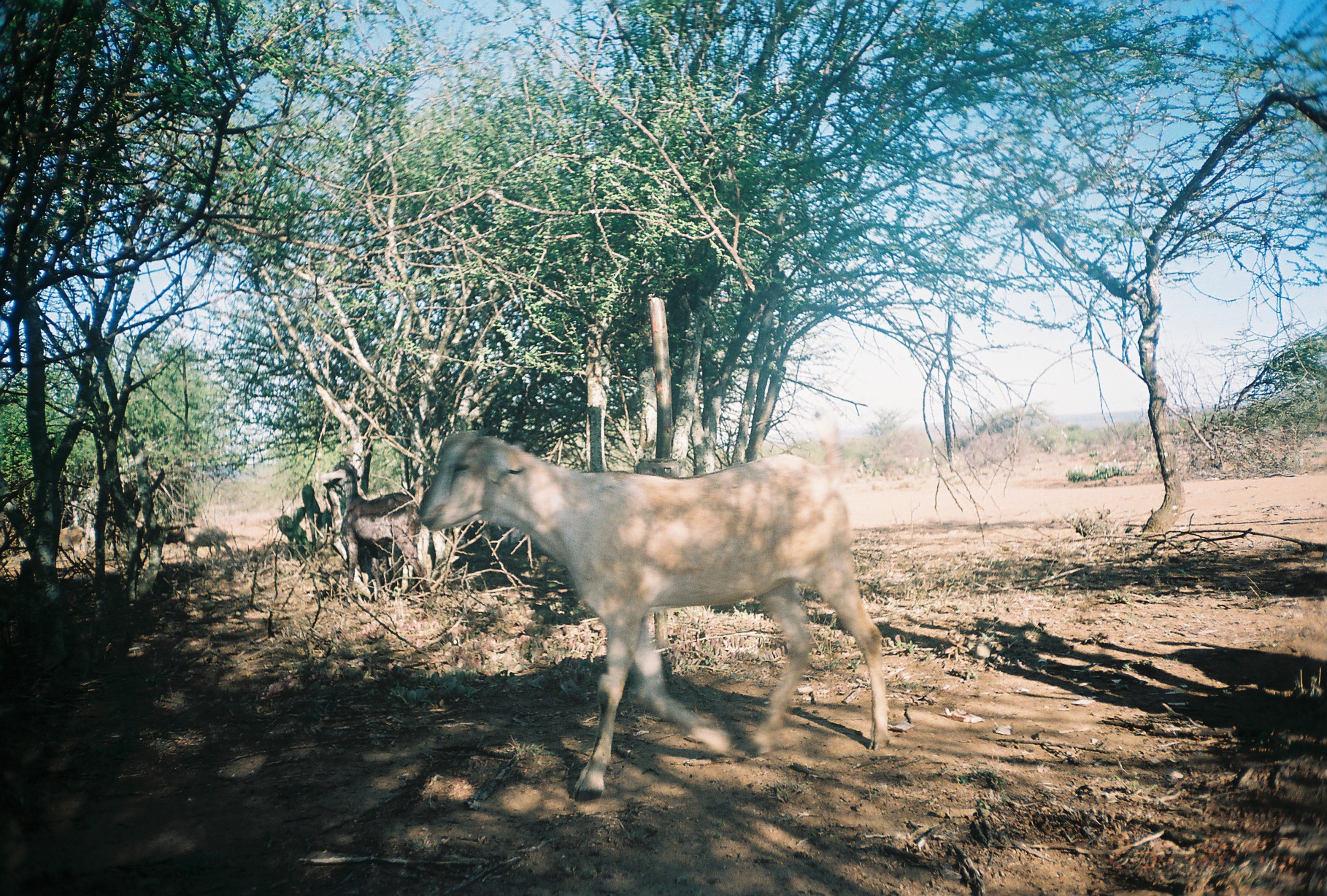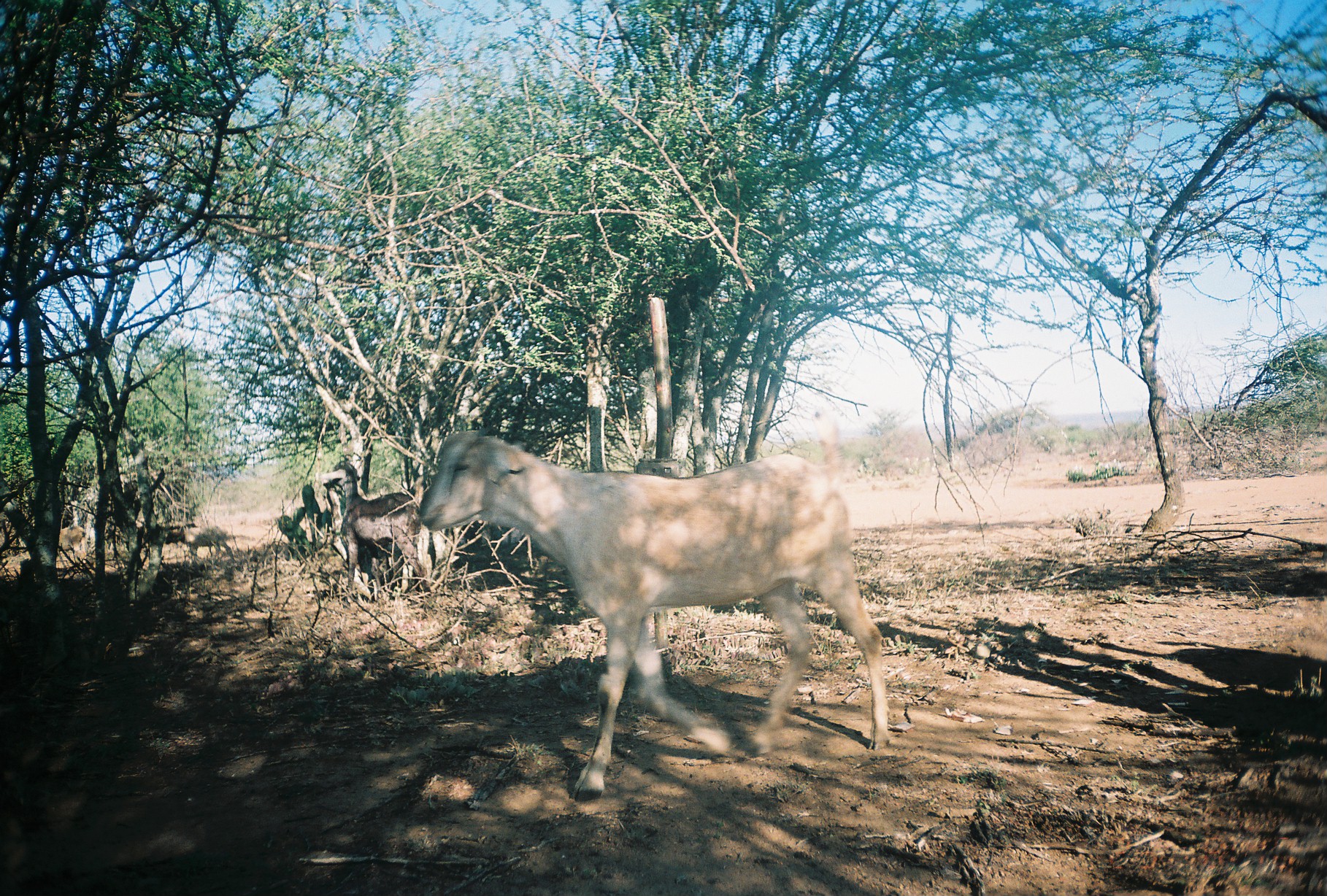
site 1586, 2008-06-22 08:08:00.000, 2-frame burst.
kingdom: Animalia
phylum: Chordata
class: Mammalia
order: Artiodactyla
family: Bovidae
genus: Capra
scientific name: Capra aegagrus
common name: wild goat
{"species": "Capra aegagrus (wild goat)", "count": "2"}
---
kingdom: Animalia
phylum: Chordata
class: Mammalia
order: Artiodactyla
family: Bovidae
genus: Ovis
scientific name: Ovis aries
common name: domestic sheep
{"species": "Ovis aries (domestic sheep)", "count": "2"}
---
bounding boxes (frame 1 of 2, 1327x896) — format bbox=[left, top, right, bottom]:
capra aegagrus: bbox=[416, 426, 892, 801]; bbox=[331, 460, 433, 598]; bbox=[179, 526, 231, 560]; bbox=[57, 526, 86, 562]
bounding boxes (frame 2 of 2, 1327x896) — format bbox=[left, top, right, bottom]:
ovis aries: bbox=[416, 426, 892, 801]; bbox=[331, 460, 433, 598]; bbox=[179, 526, 231, 560]; bbox=[57, 526, 86, 562]